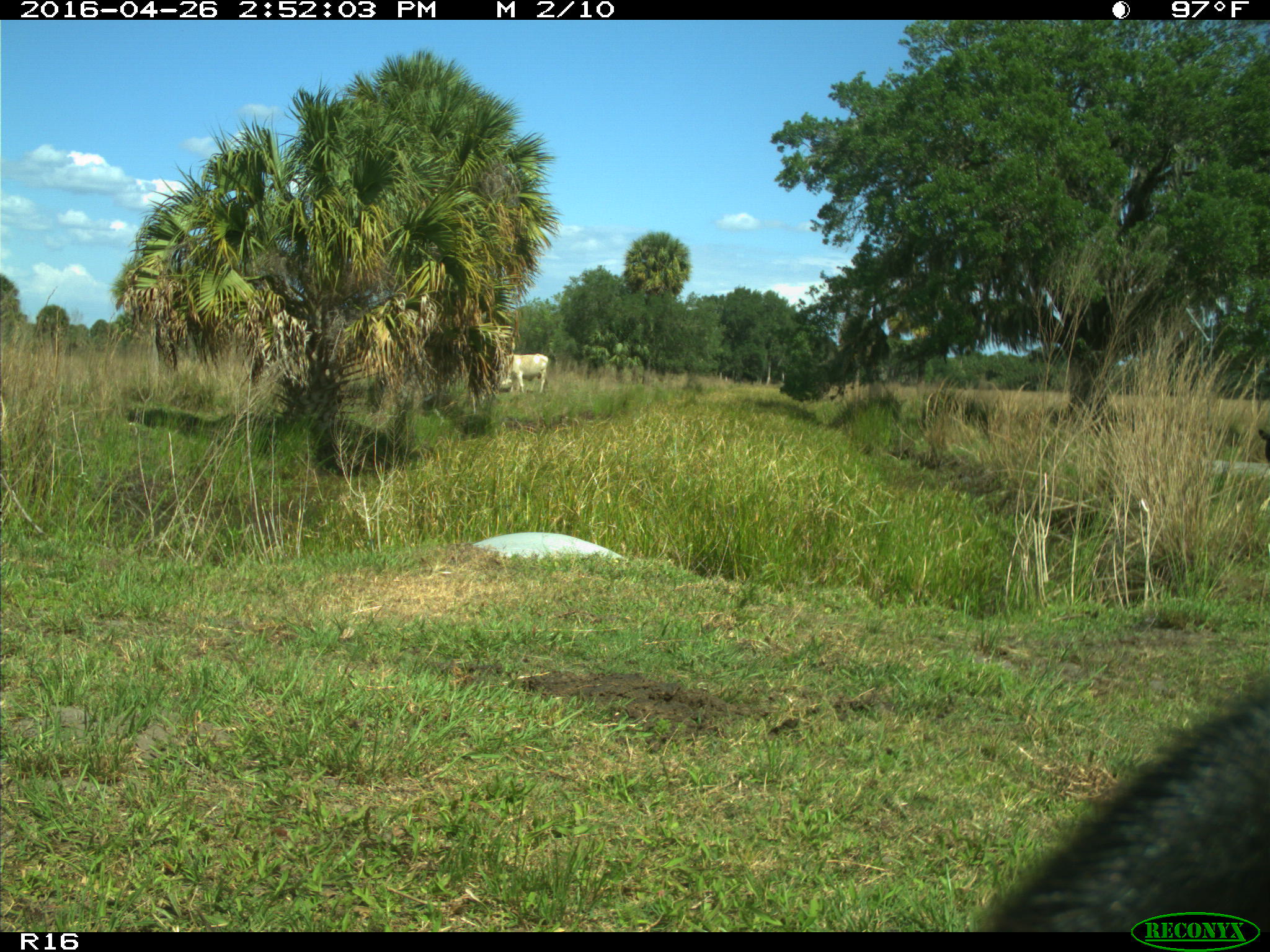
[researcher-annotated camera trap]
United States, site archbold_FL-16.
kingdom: Animalia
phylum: Chordata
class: Mammalia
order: Artiodactyla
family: Bovidae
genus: Bos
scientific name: Bos taurus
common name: domestic cow